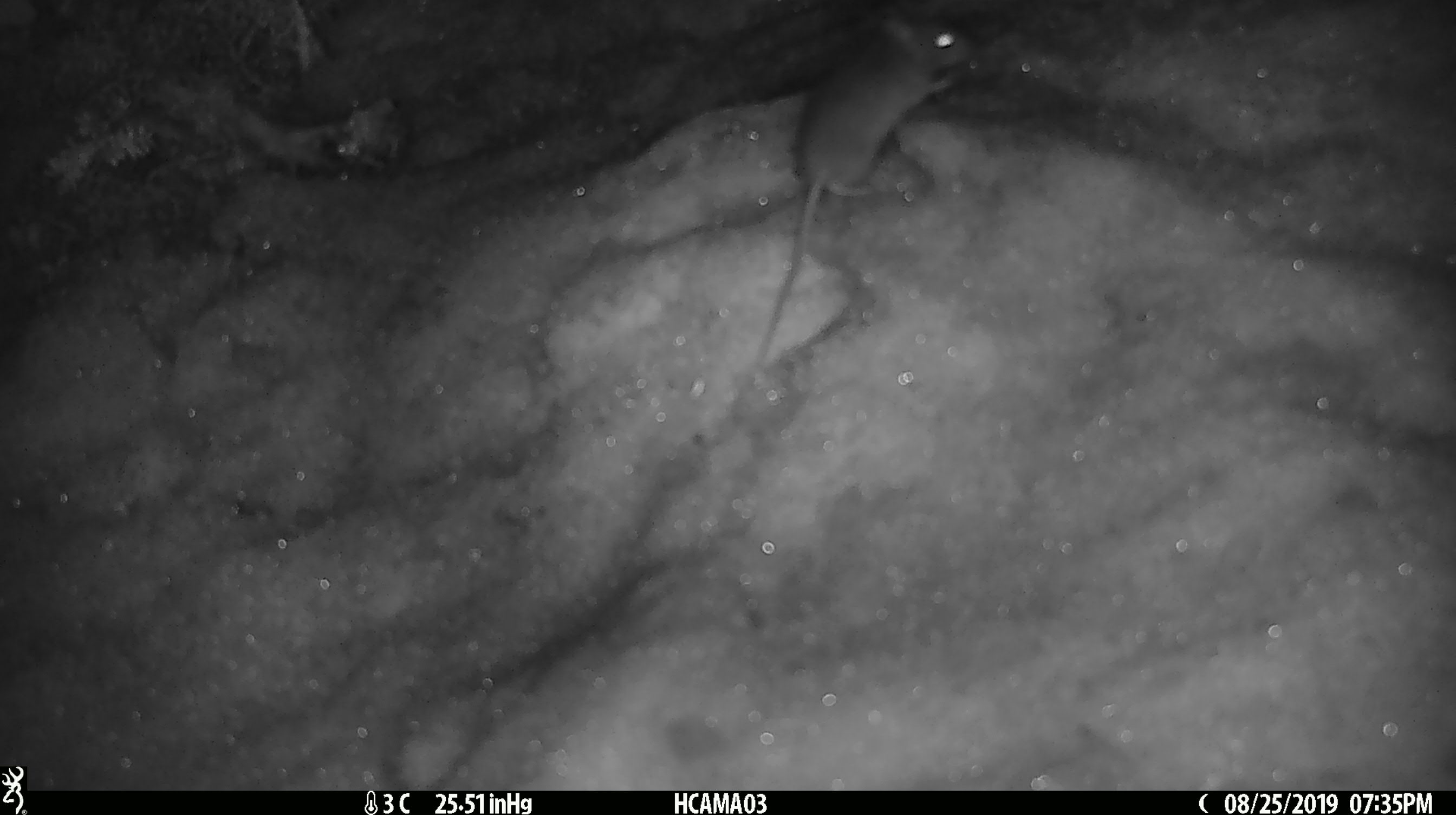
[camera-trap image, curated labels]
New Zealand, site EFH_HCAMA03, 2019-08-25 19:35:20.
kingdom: Animalia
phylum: Chordata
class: Mammalia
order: Rodentia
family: Muridae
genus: Mus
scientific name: Mus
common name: mouse